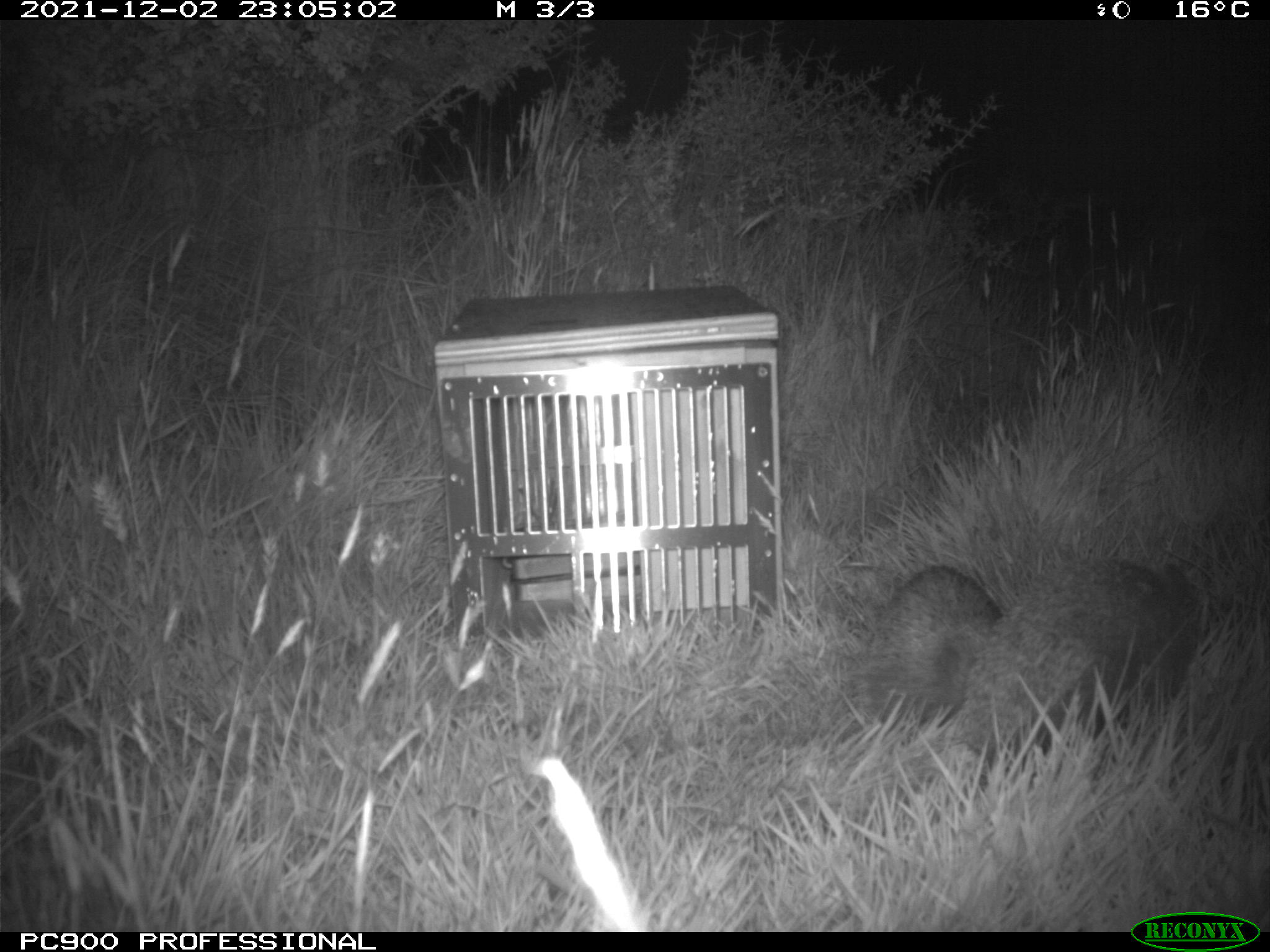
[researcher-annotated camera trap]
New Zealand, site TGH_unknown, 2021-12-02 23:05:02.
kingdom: Animalia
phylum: Chordata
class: Mammalia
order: Eulipotyphla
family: Erinaceidae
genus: Erinaceus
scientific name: Erinaceus europaeus europaeus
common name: european hedgehog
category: hedgehog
Hedgehog (european hedgehog) (Erinaceus europaeus europaeus).